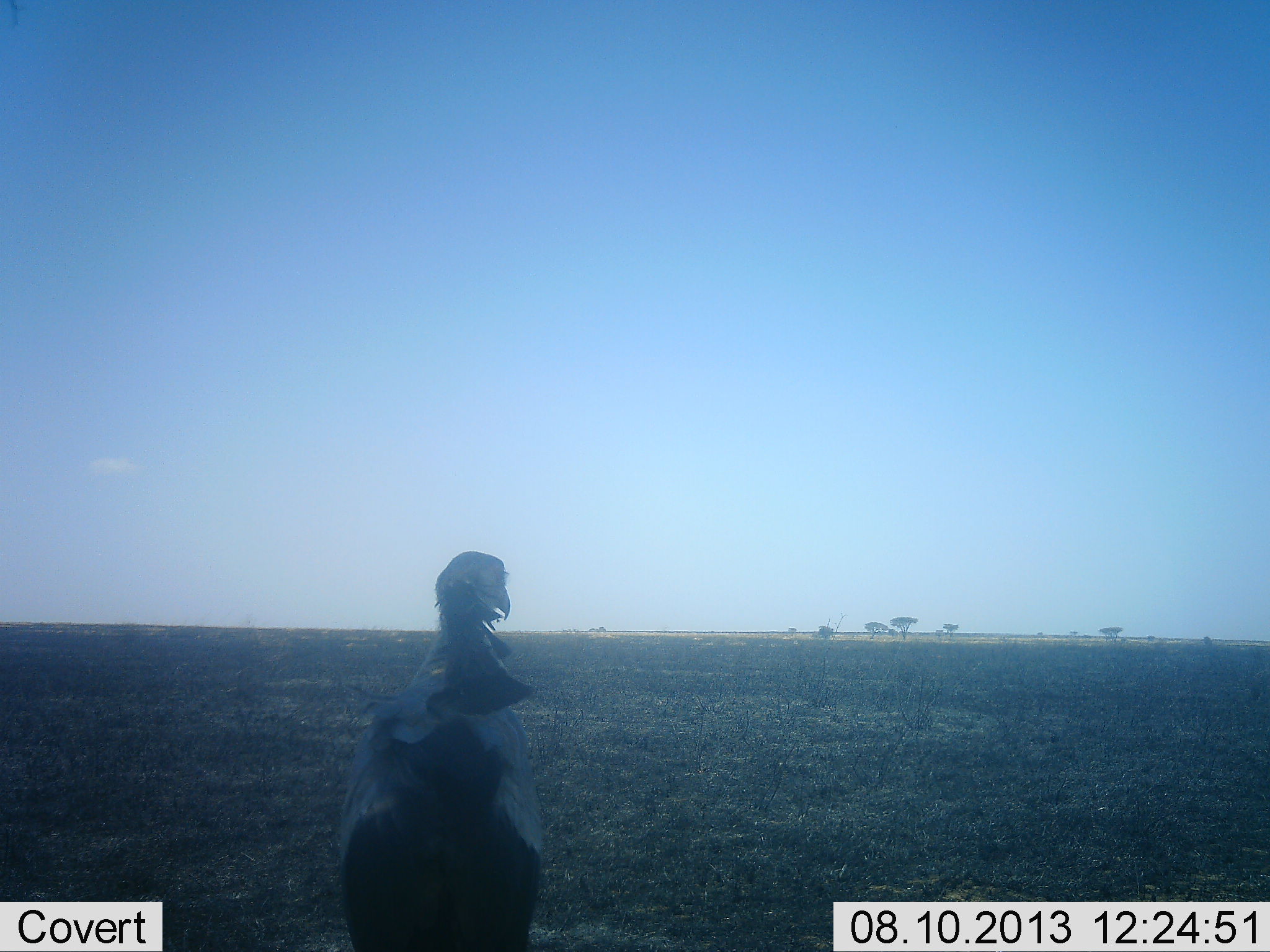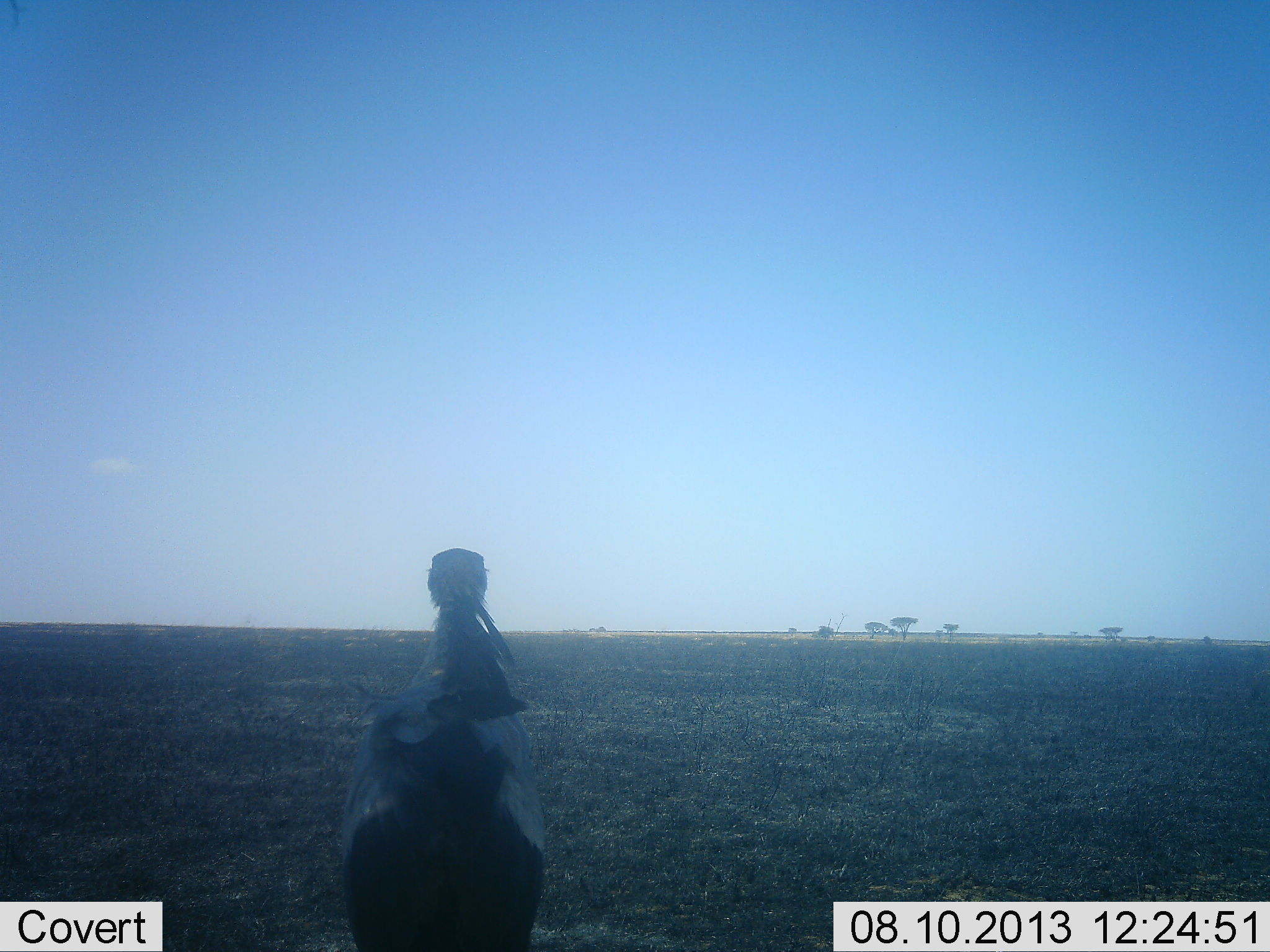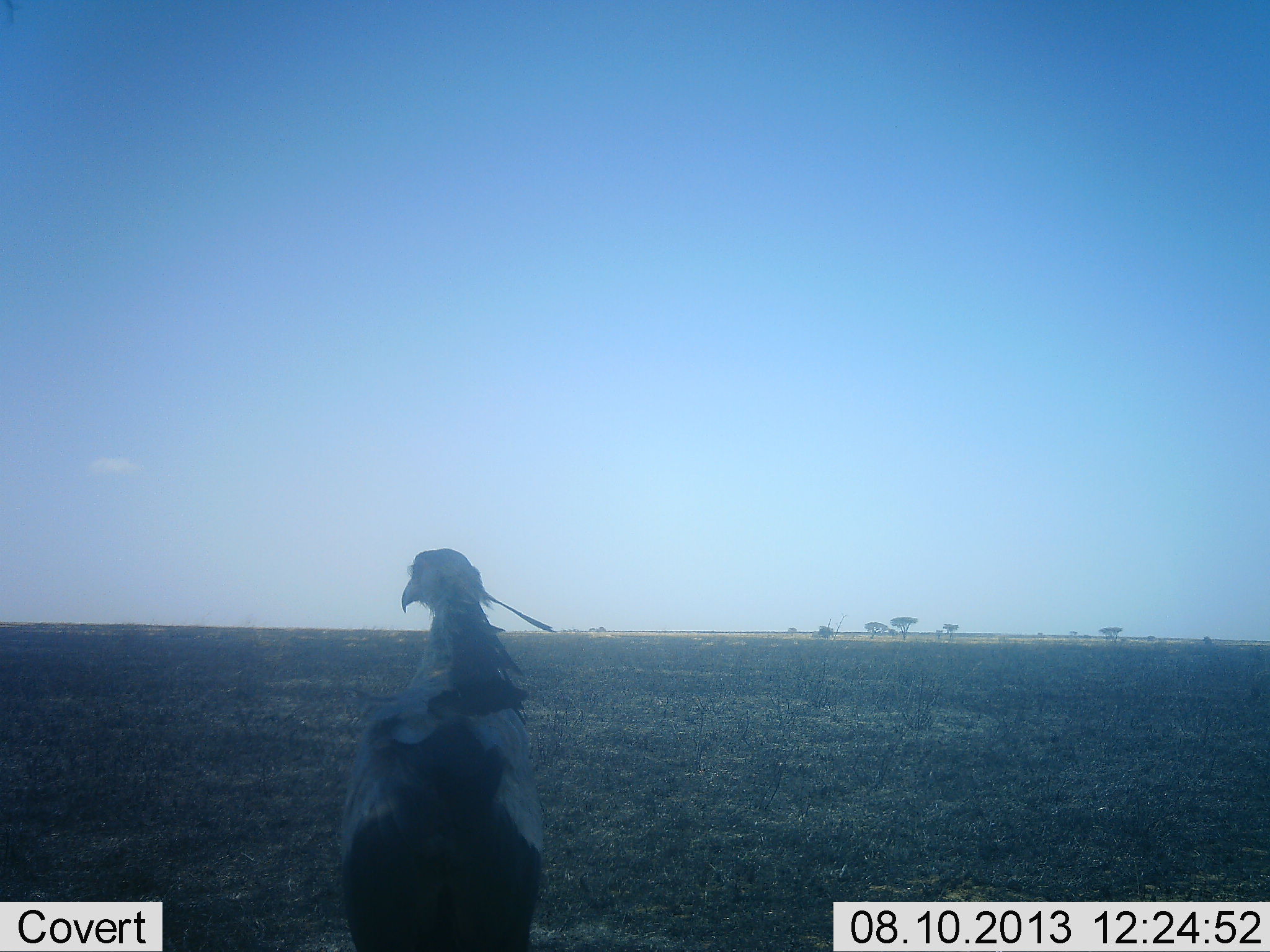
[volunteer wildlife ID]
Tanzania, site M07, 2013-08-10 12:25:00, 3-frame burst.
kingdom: Animalia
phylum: Chordata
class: Aves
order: Accipitriformes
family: Sagittariidae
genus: Sagittarius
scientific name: Sagittarius serpentarius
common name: secretary bird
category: secretarybird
Secretarybird (secretary bird) (Sagittarius serpentarius), count 1. Behavior (volunteer vote fractions): standing 96%, resting 0%, moving 4%, interacting 4%. Young present (vote fraction): 0%. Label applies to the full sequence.